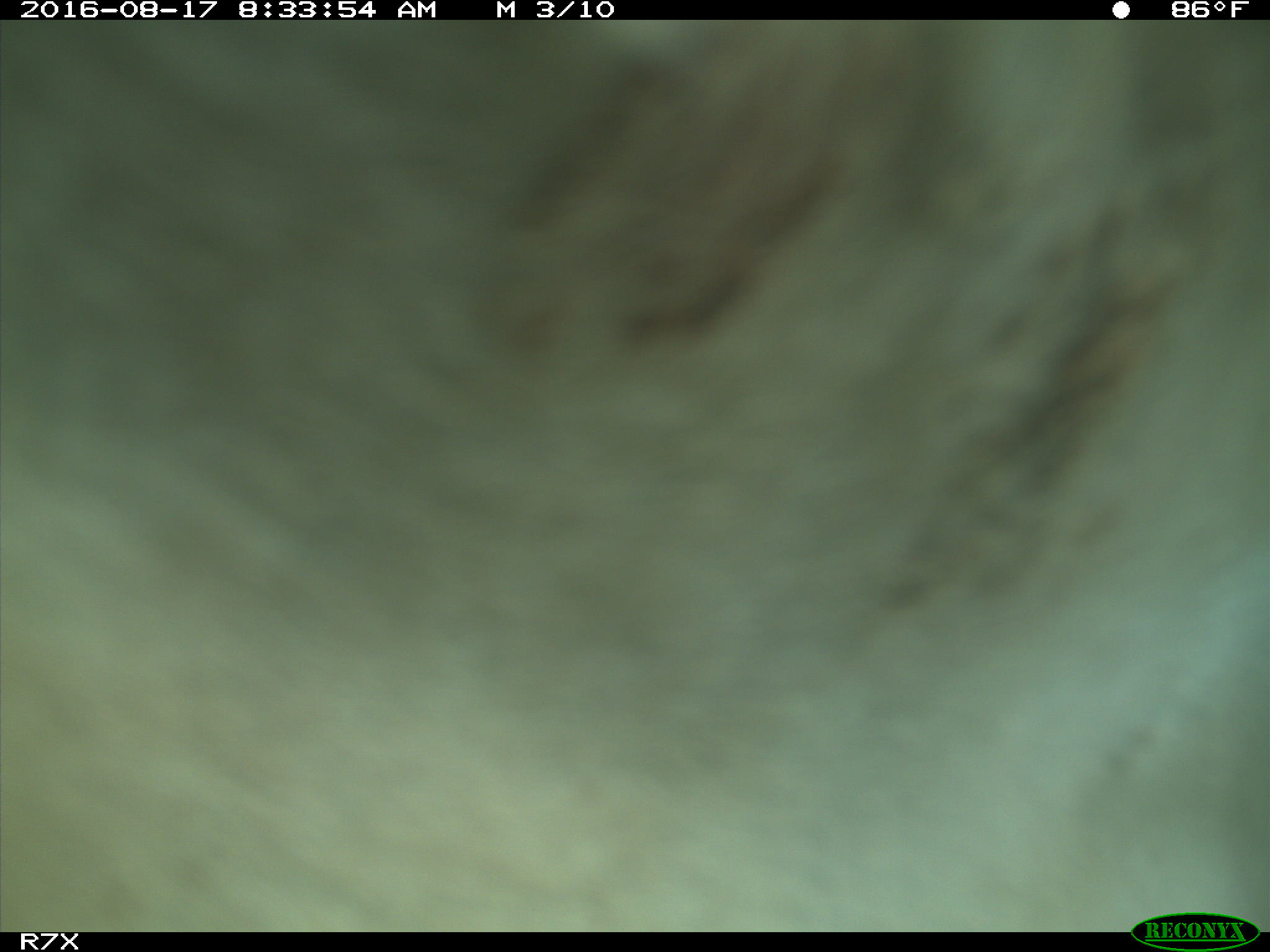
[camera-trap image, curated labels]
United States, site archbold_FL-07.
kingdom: Animalia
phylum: Chordata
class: Mammalia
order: Artiodactyla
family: Bovidae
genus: Bos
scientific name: Bos taurus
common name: domestic cow